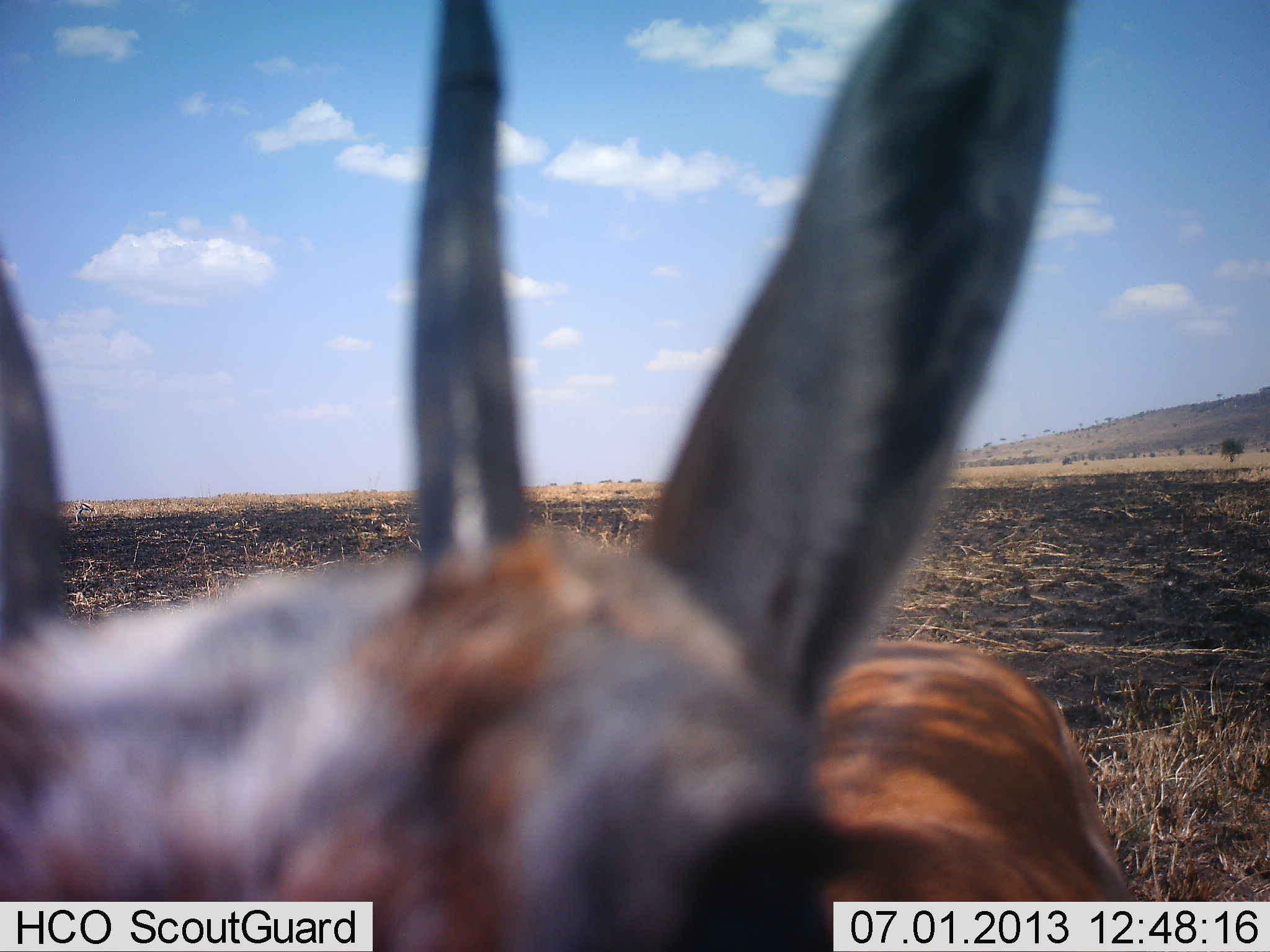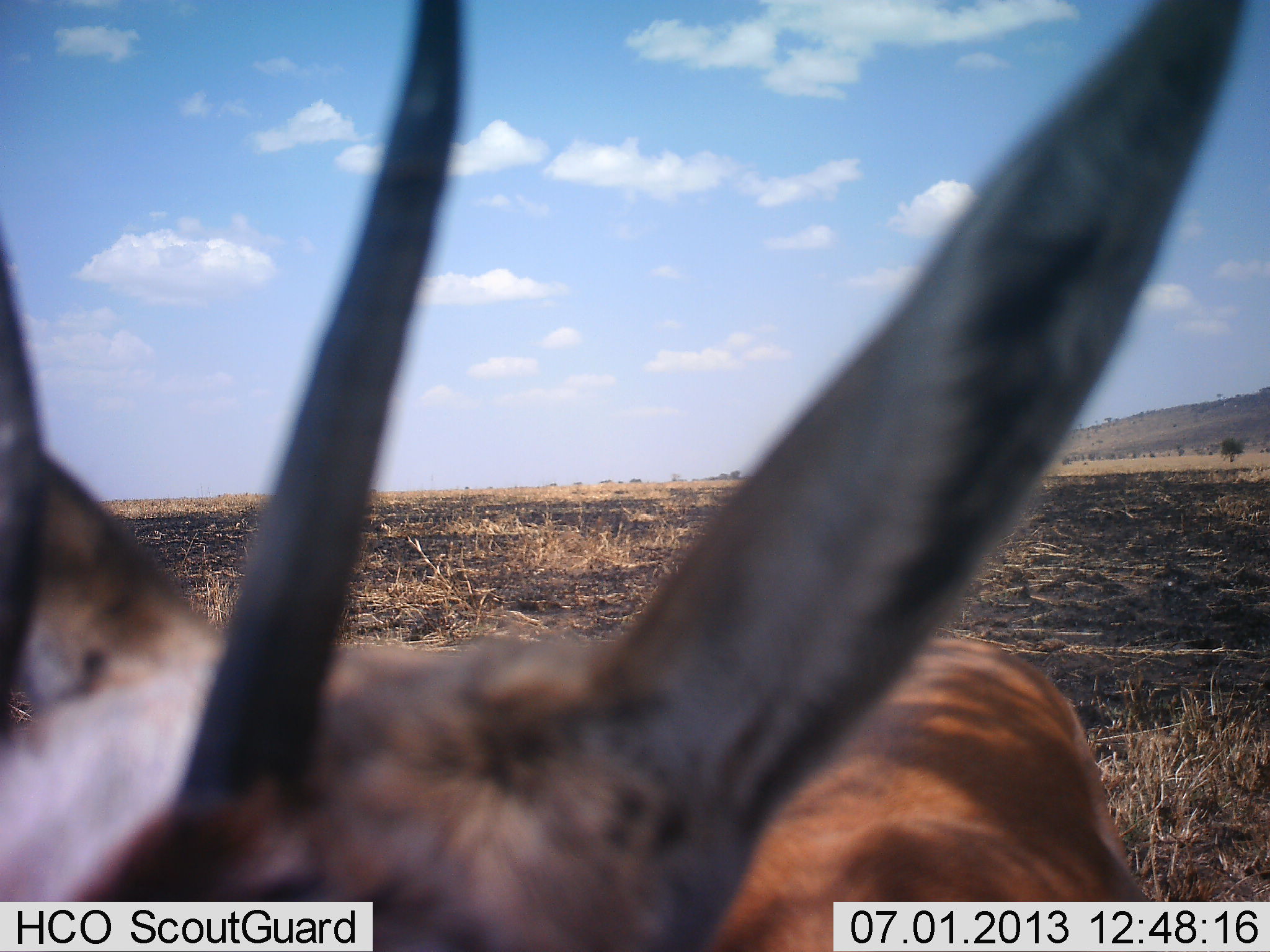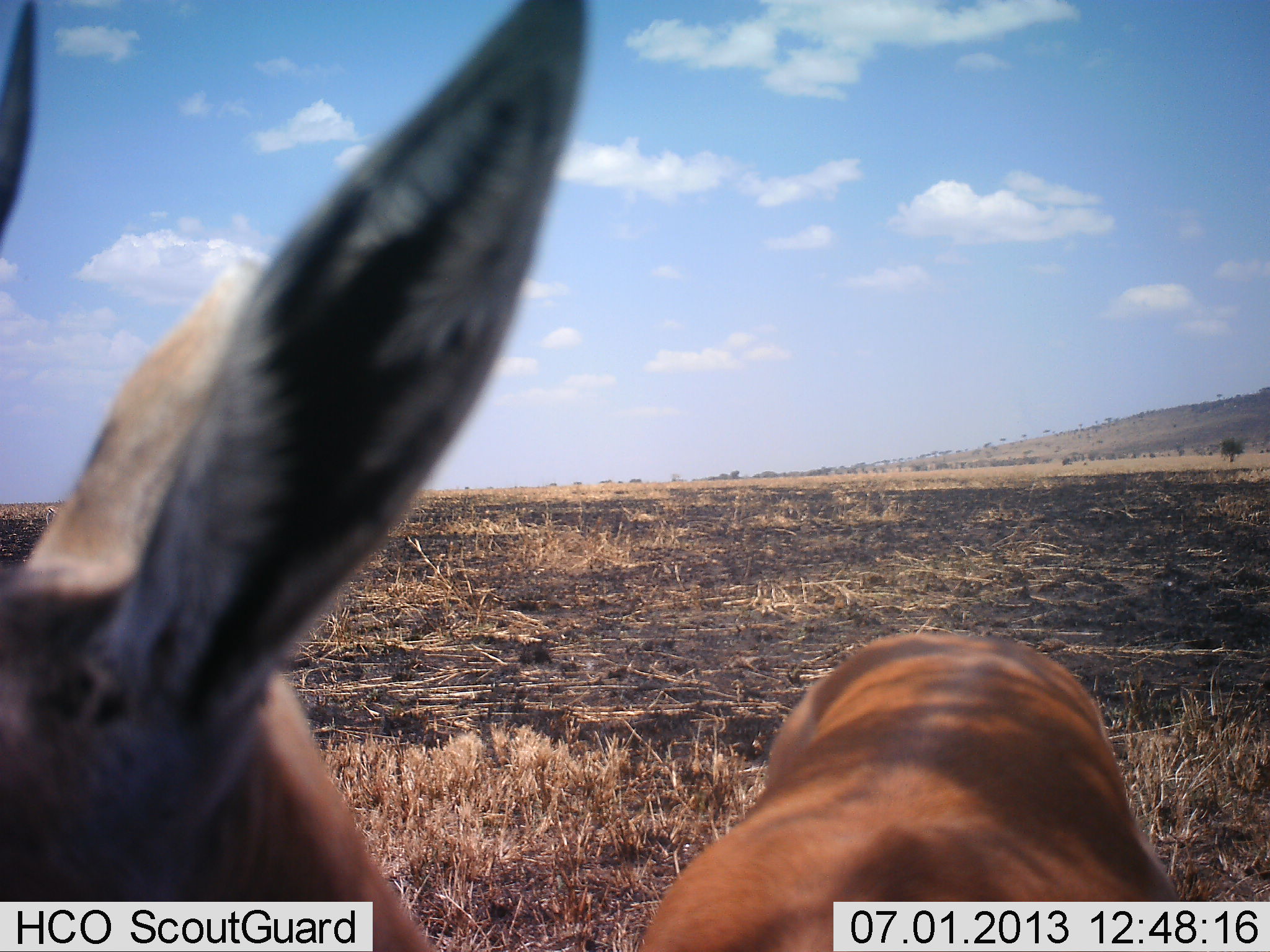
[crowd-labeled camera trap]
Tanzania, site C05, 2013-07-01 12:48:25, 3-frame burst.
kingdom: Animalia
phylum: Chordata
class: Mammalia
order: Artiodactyla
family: Bovidae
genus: Nanger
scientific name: Nanger granti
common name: grant's gazelle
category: gazellegrants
Gazellegrants (grant's gazelle) (Nanger granti), count 1. Behavior (volunteer vote fractions): standing 75%, resting 0%, moving 17%, interacting 8%. Young present (vote fraction): 0%. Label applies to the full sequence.